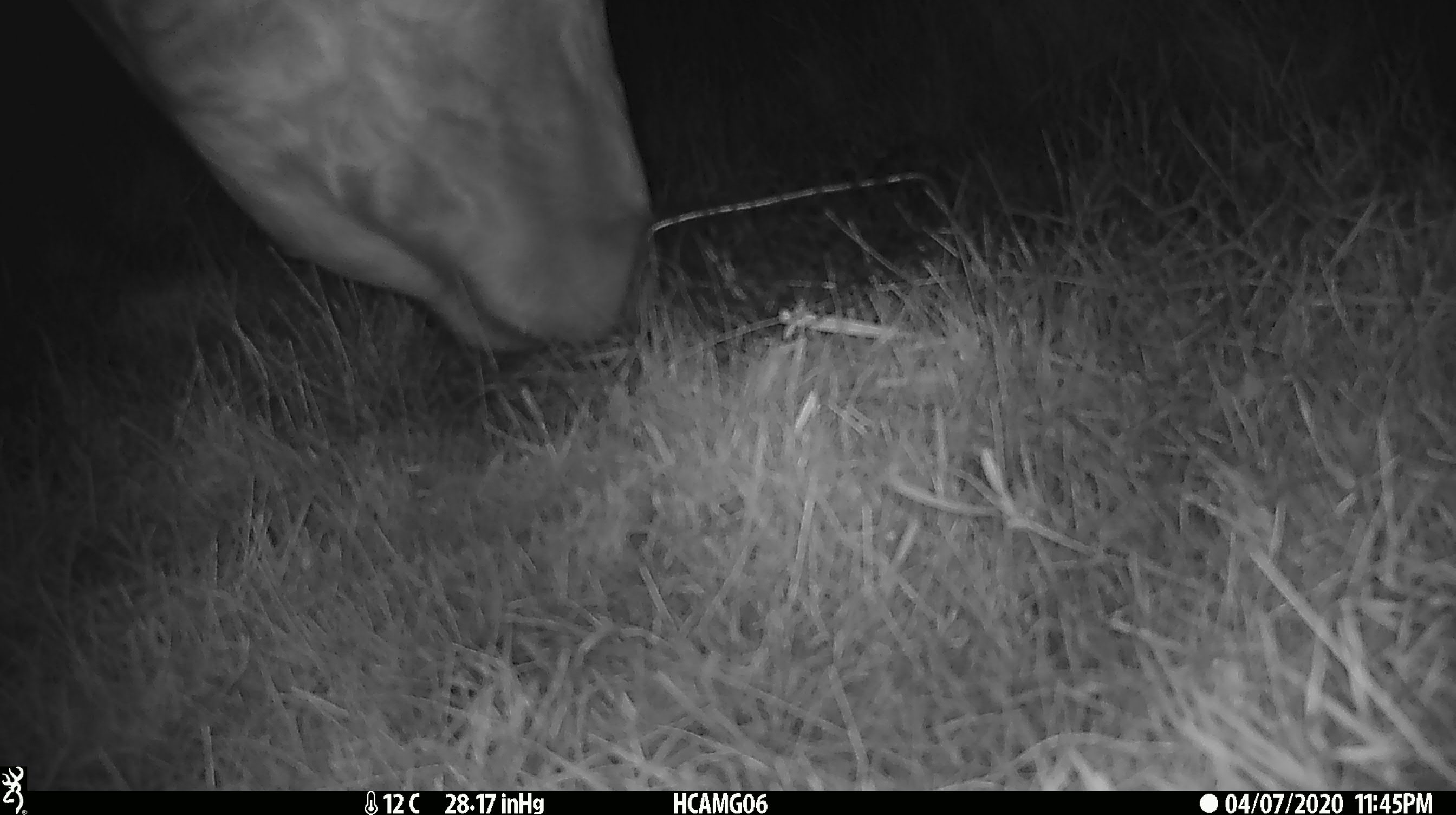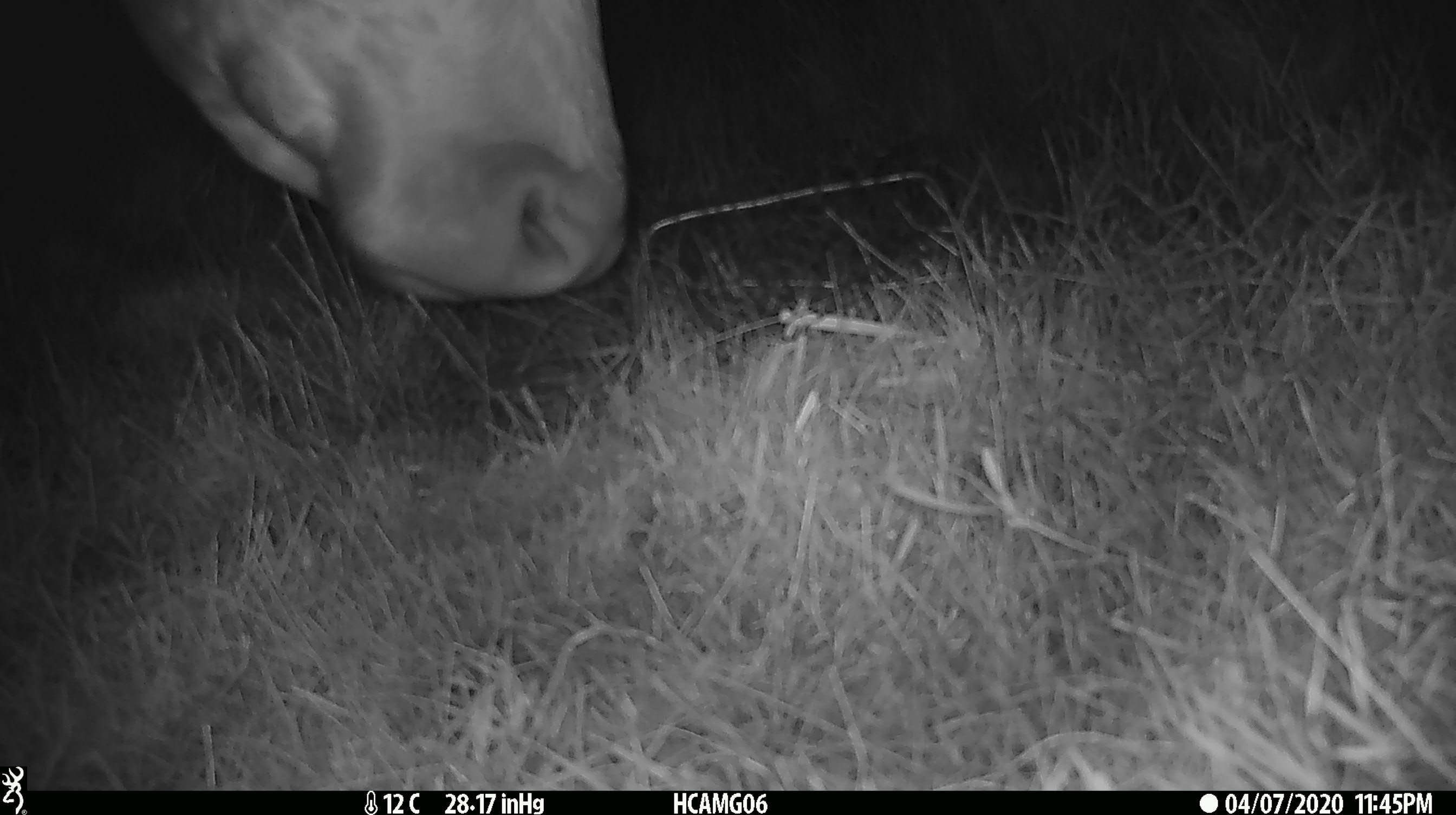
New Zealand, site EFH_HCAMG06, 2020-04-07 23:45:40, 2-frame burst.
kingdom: Animalia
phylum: Chordata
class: Mammalia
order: Artiodactyla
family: Bovidae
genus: Bos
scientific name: Bos taurus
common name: domestic cow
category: cow